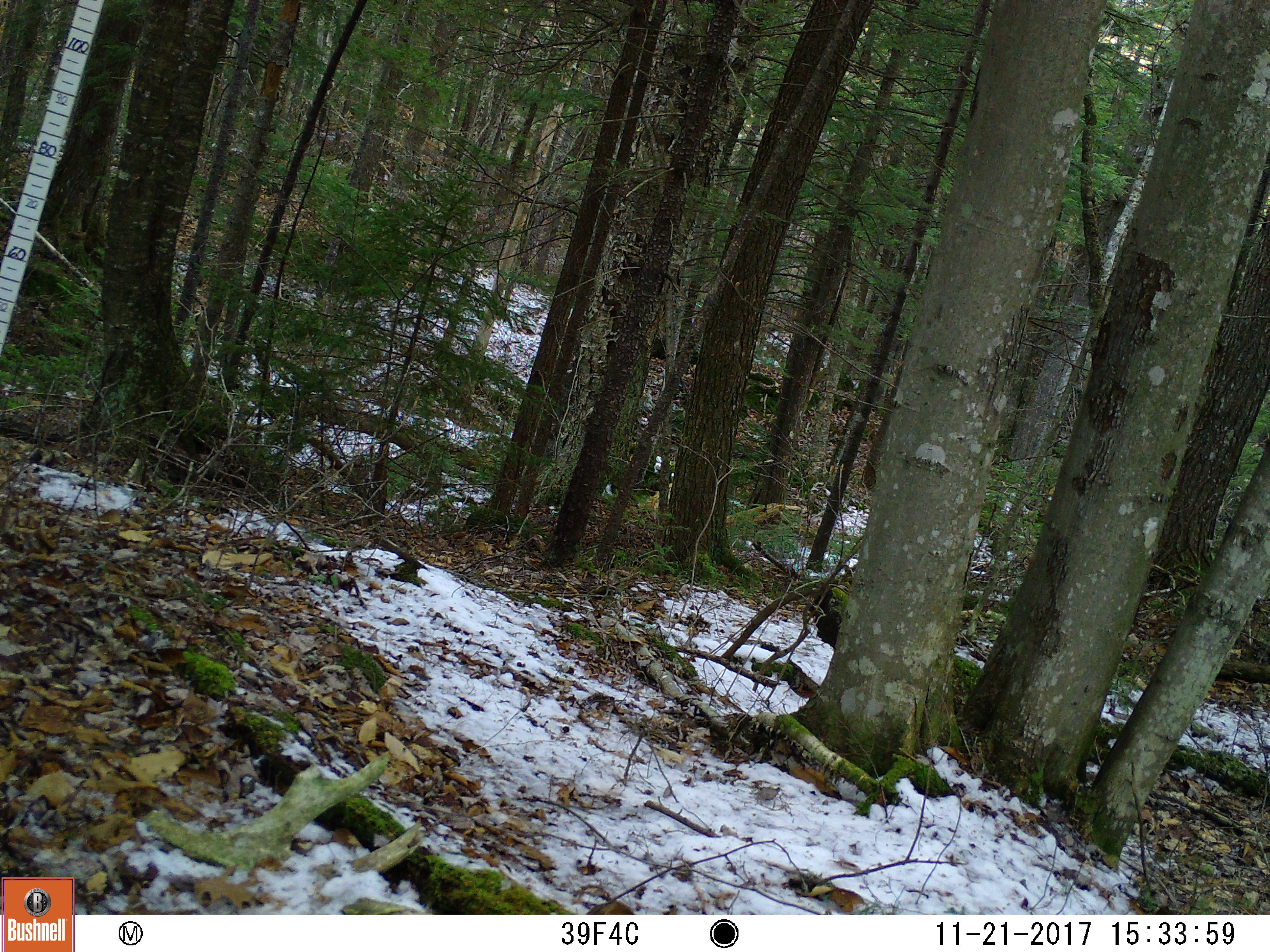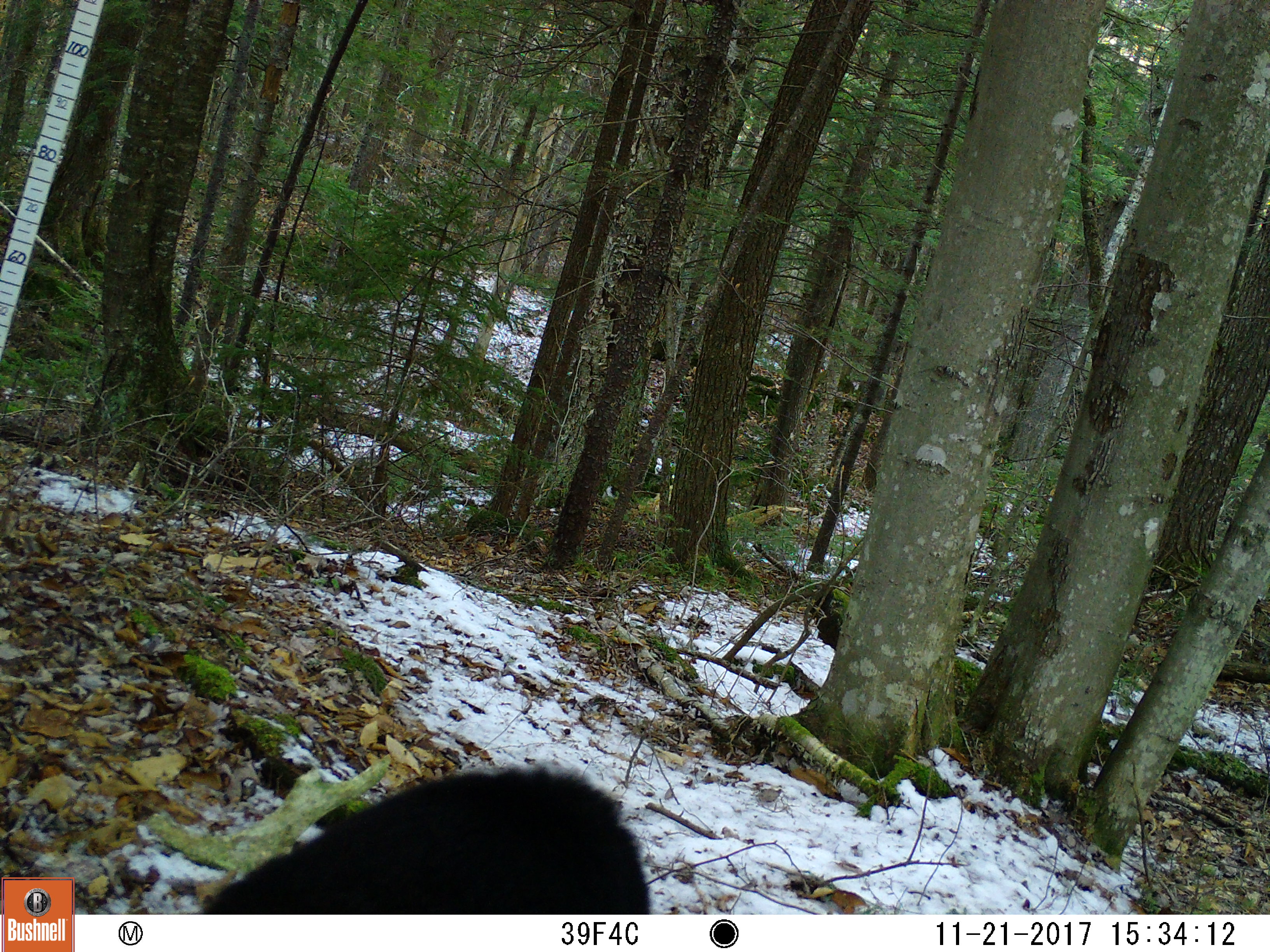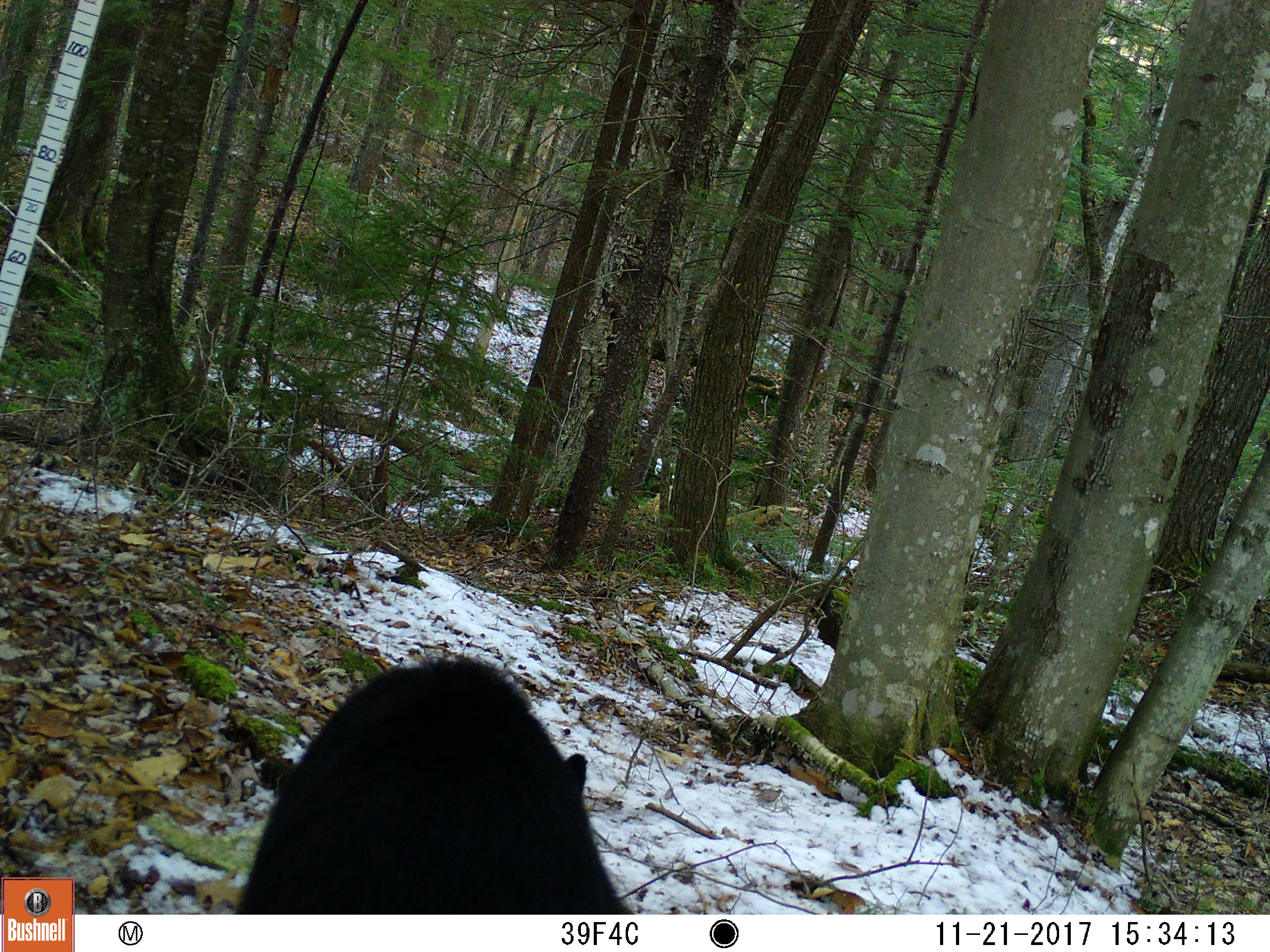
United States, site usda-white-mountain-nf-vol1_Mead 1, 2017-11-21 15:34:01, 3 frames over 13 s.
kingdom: Animalia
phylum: Chordata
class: Mammalia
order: Carnivora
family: Ursidae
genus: Ursus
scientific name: Ursus americanus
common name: black bear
Black bear (Ursus americanus).